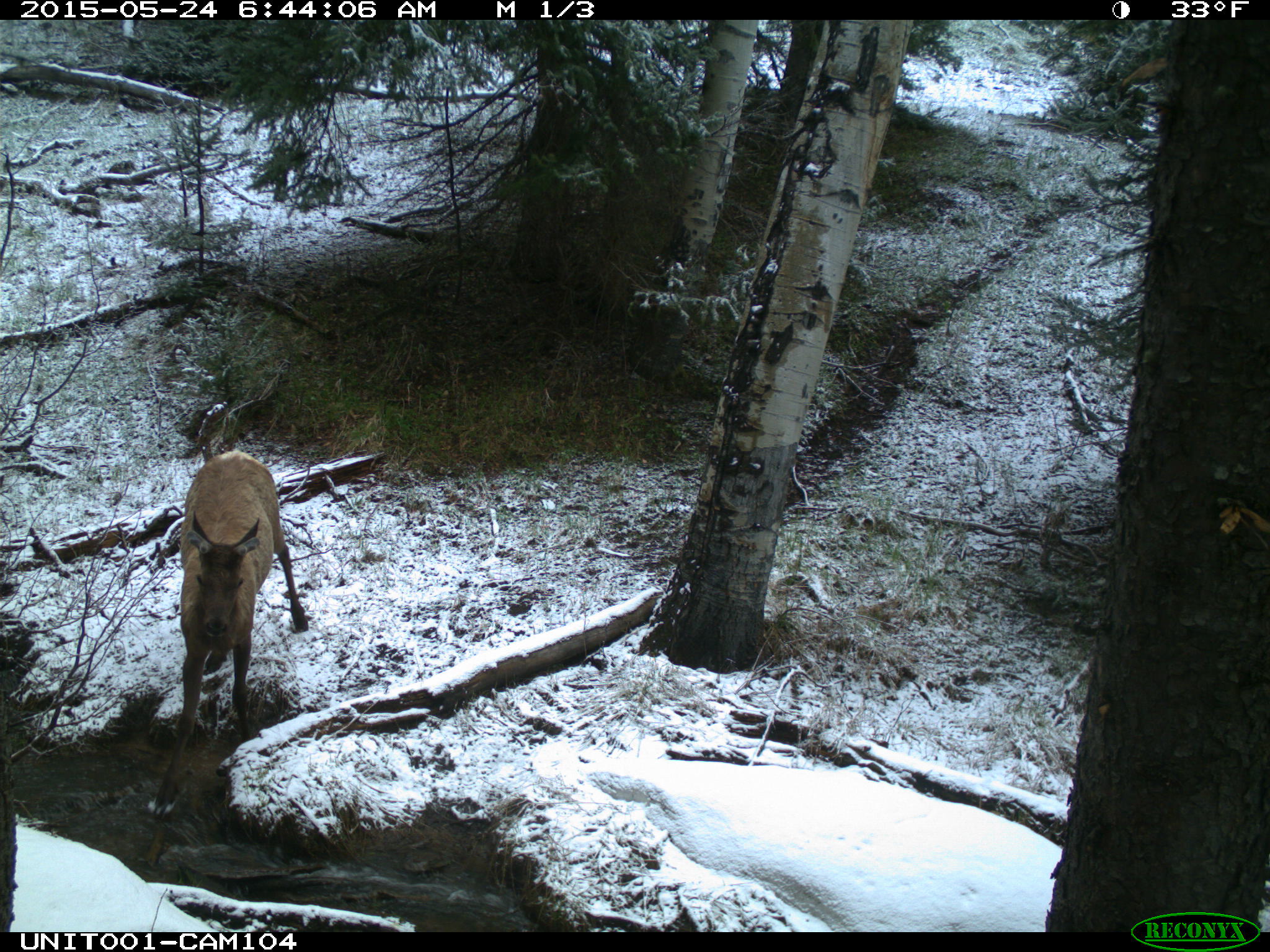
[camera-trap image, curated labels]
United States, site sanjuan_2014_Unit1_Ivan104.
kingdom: Animalia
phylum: Chordata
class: Mammalia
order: Artiodactyla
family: Cervidae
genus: Cervus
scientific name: Cervus elaphus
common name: red deer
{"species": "Cervus elaphus (red deer)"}